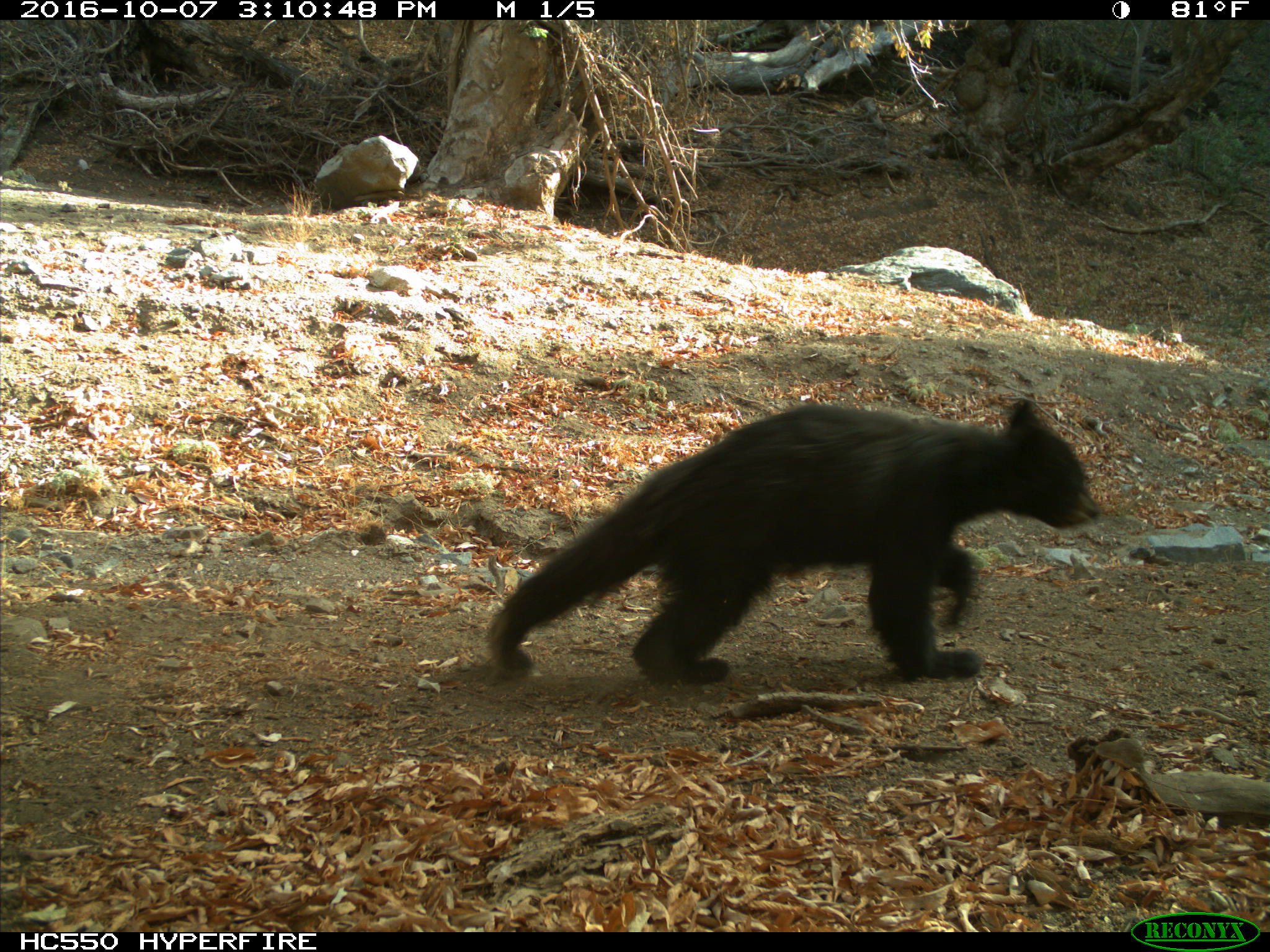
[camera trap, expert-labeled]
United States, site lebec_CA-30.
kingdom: Animalia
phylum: Chordata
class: Mammalia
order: Carnivora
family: Ursidae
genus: Ursus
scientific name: Ursus americanus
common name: american black bear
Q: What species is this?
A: Ursus americanus (american black bear).